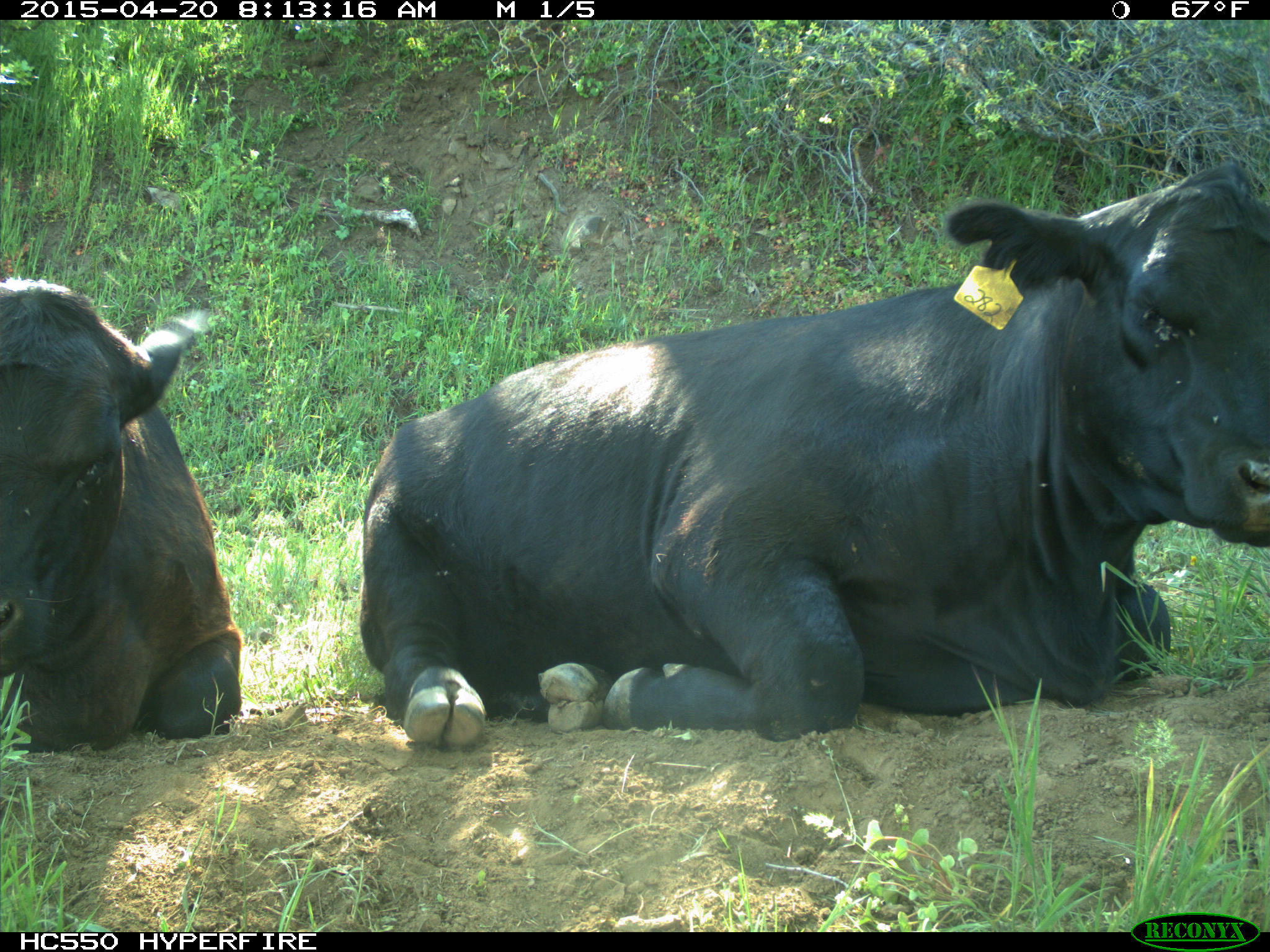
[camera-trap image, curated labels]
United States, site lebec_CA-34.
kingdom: Animalia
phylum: Chordata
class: Mammalia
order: Artiodactyla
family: Bovidae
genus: Bos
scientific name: Bos taurus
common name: domestic cow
Bos taurus (domestic cow).